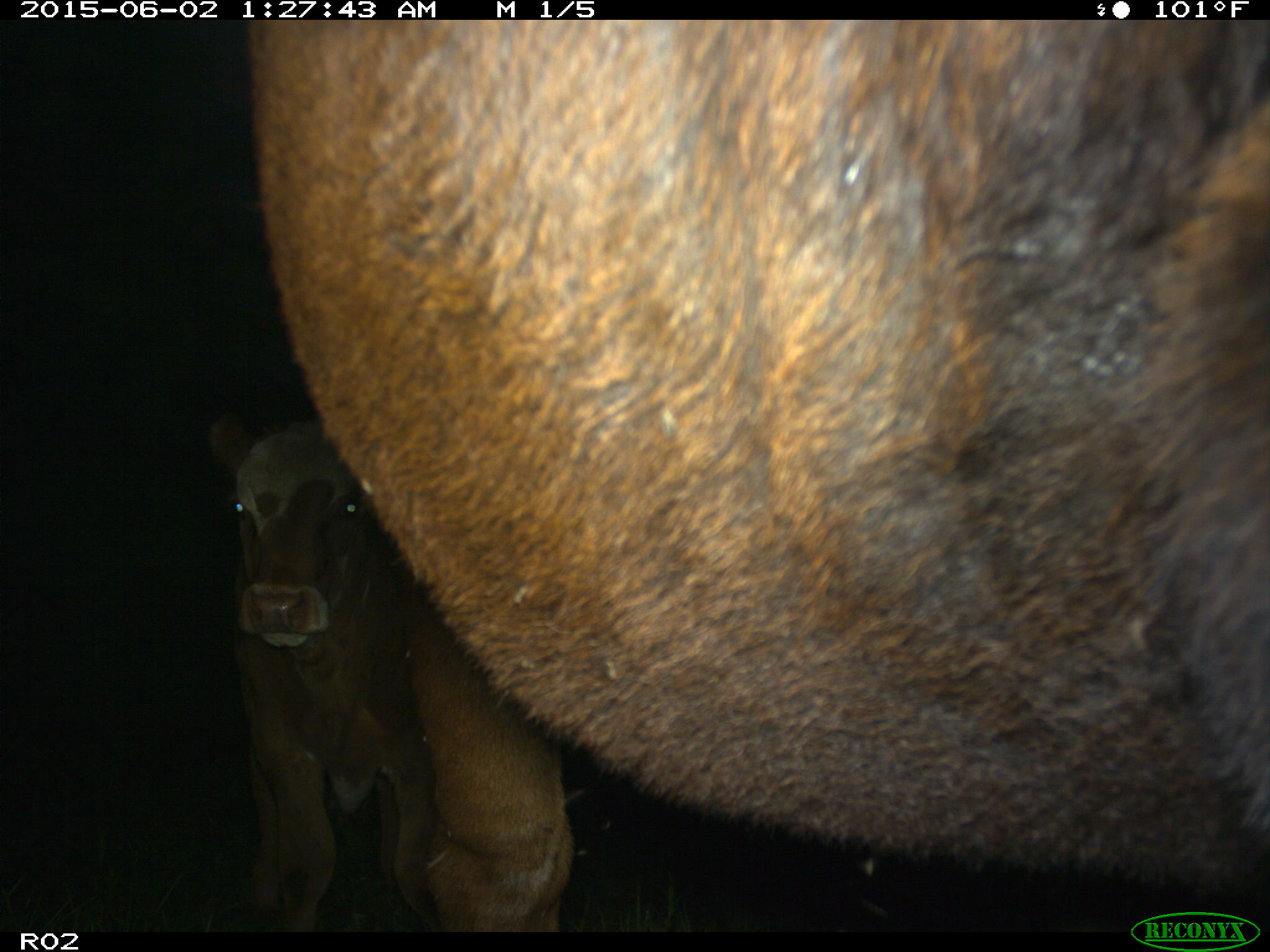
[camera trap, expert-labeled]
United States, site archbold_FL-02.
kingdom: Animalia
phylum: Chordata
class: Mammalia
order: Artiodactyla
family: Bovidae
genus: Bos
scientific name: Bos taurus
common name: domestic cow